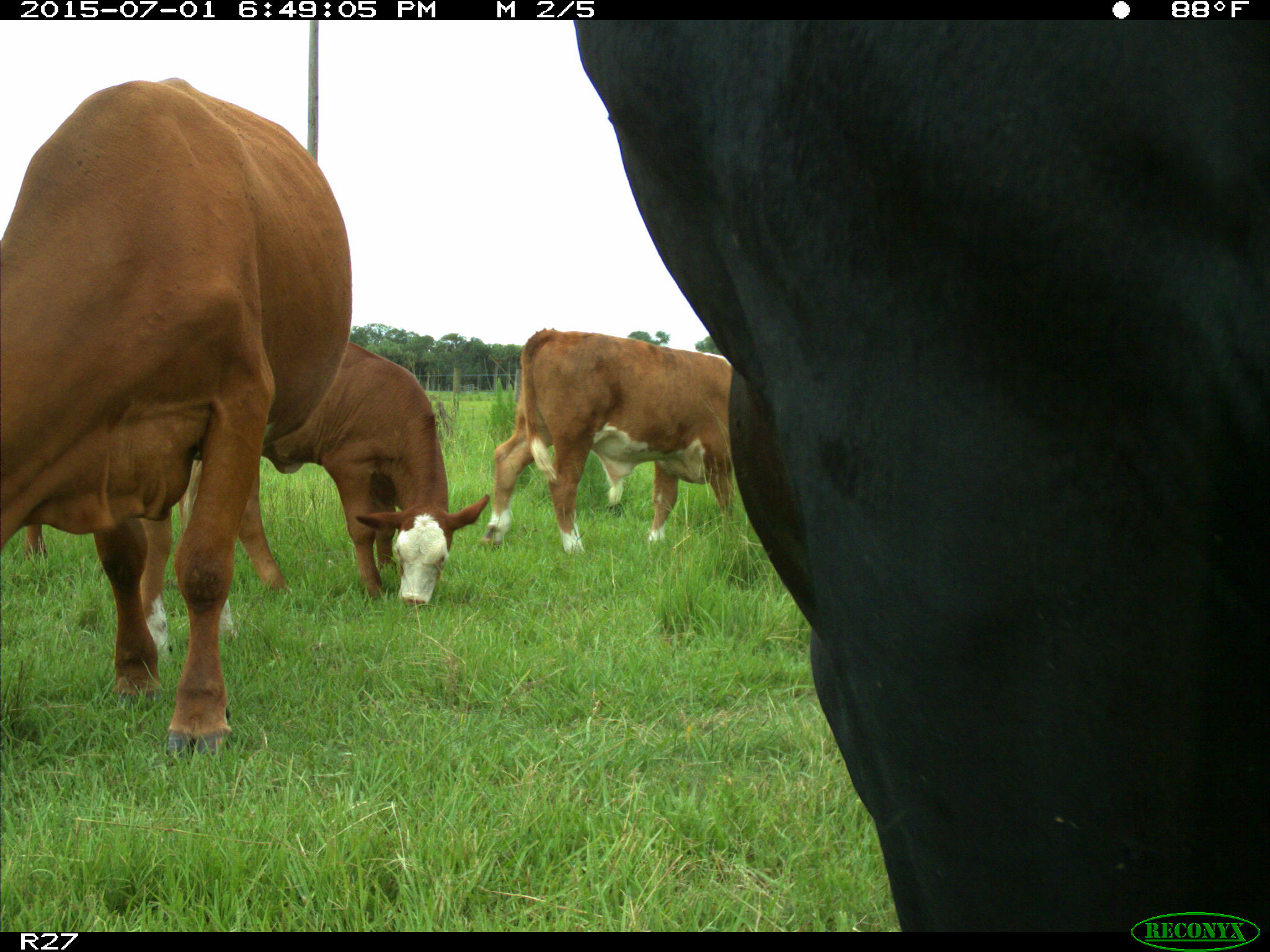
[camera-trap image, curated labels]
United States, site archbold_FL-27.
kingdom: Animalia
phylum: Chordata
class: Mammalia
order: Artiodactyla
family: Bovidae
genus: Bos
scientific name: Bos taurus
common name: domestic cow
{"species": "Bos taurus (domestic cow)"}